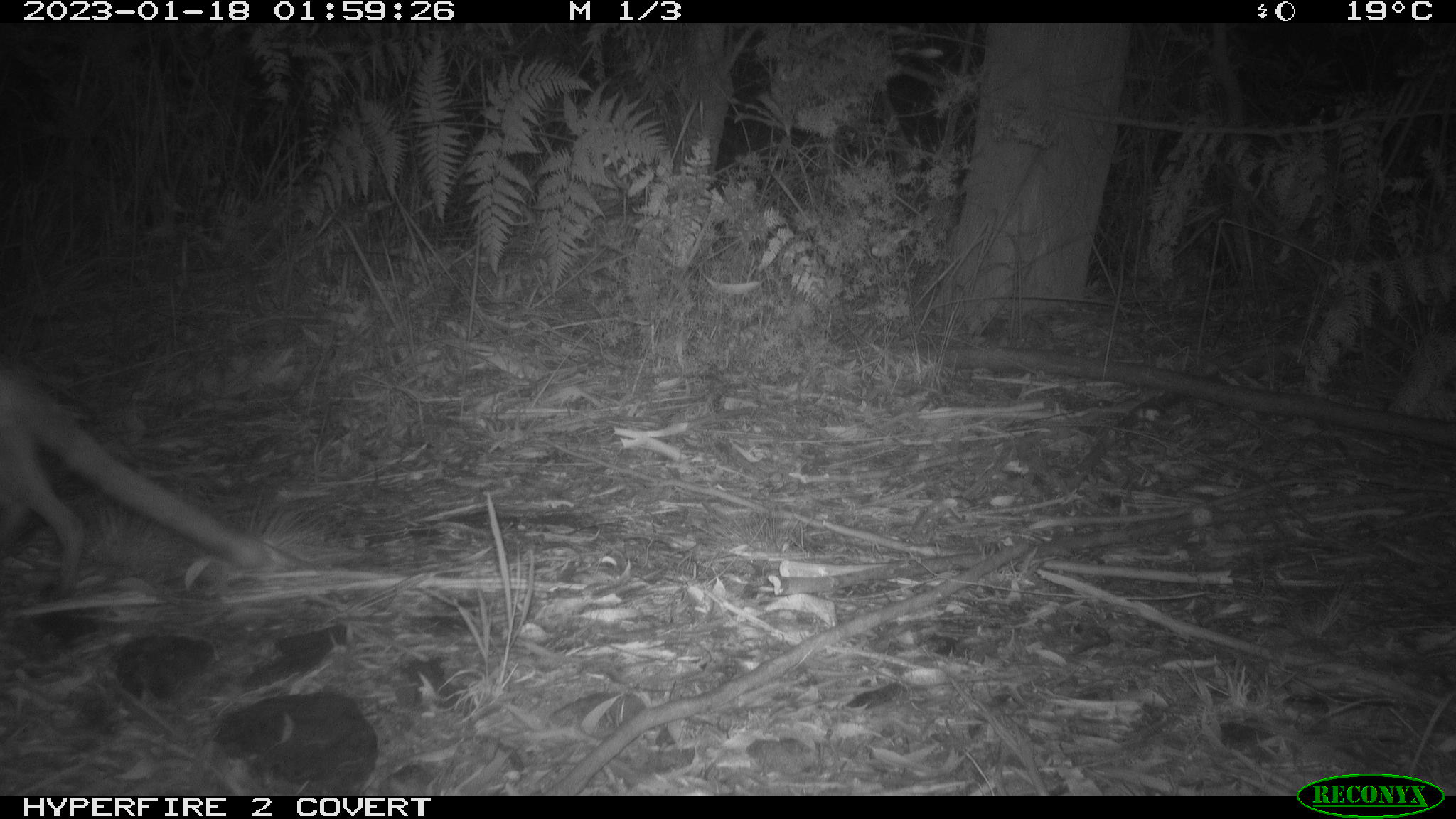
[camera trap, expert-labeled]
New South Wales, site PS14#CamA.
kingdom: Animalia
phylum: Chordata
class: Mammalia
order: Carnivora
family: Canidae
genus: Vulpes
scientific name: Vulpes vulpes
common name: red fox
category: fox